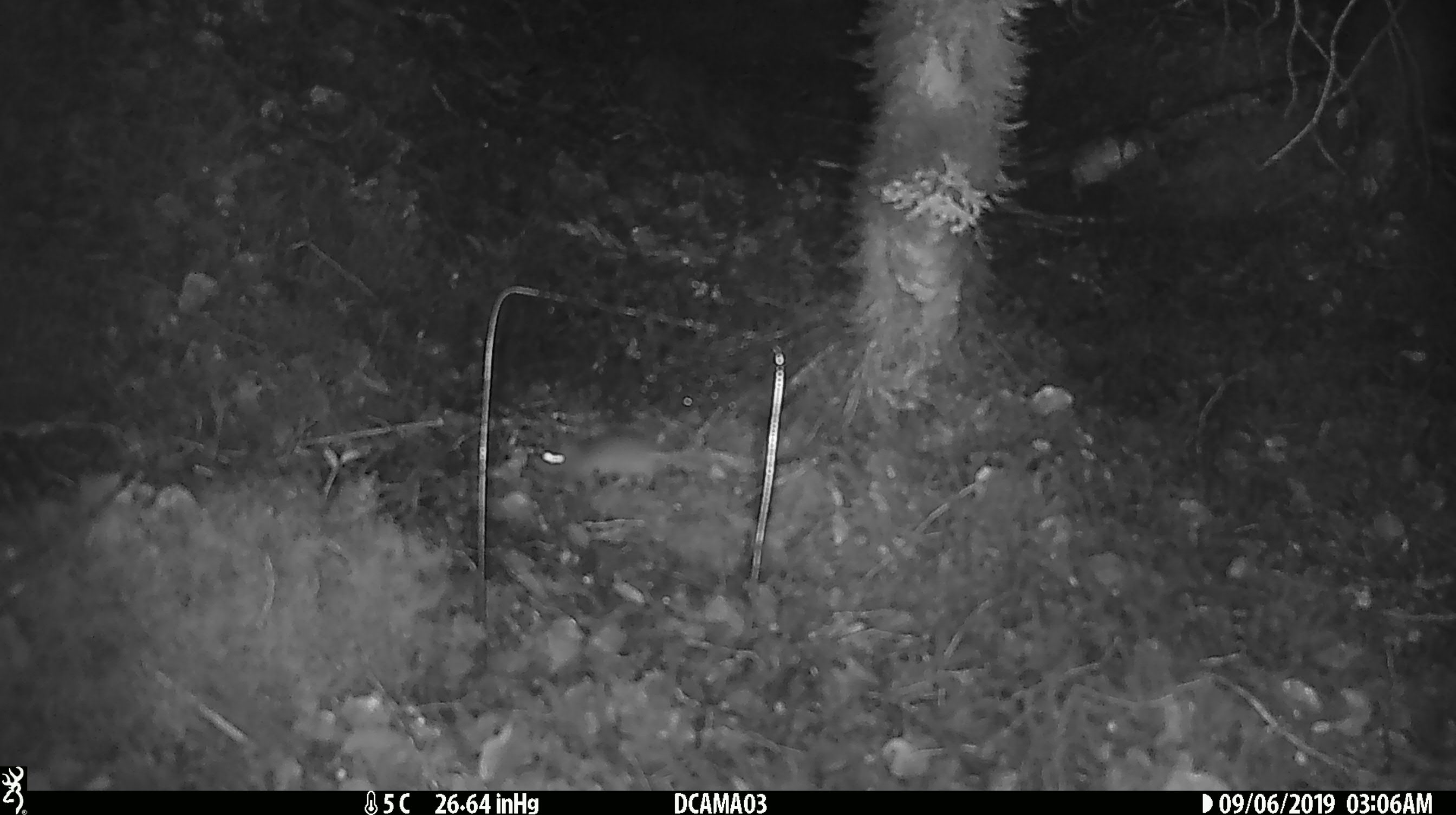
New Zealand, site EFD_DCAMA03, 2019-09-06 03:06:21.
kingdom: Animalia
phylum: Chordata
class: Mammalia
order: Rodentia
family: Muridae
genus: Mus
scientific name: Mus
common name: mouse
Mouse (Mus).